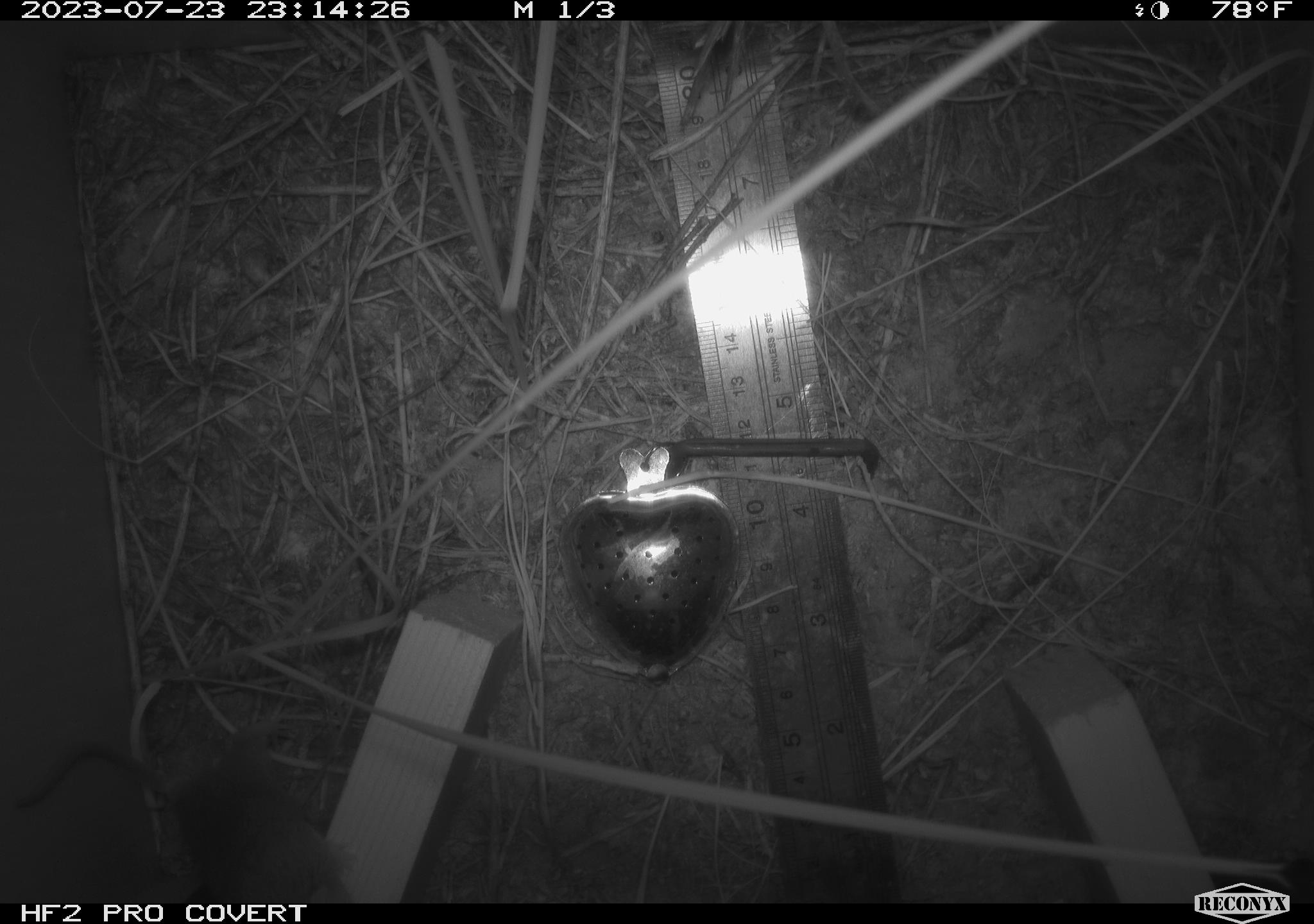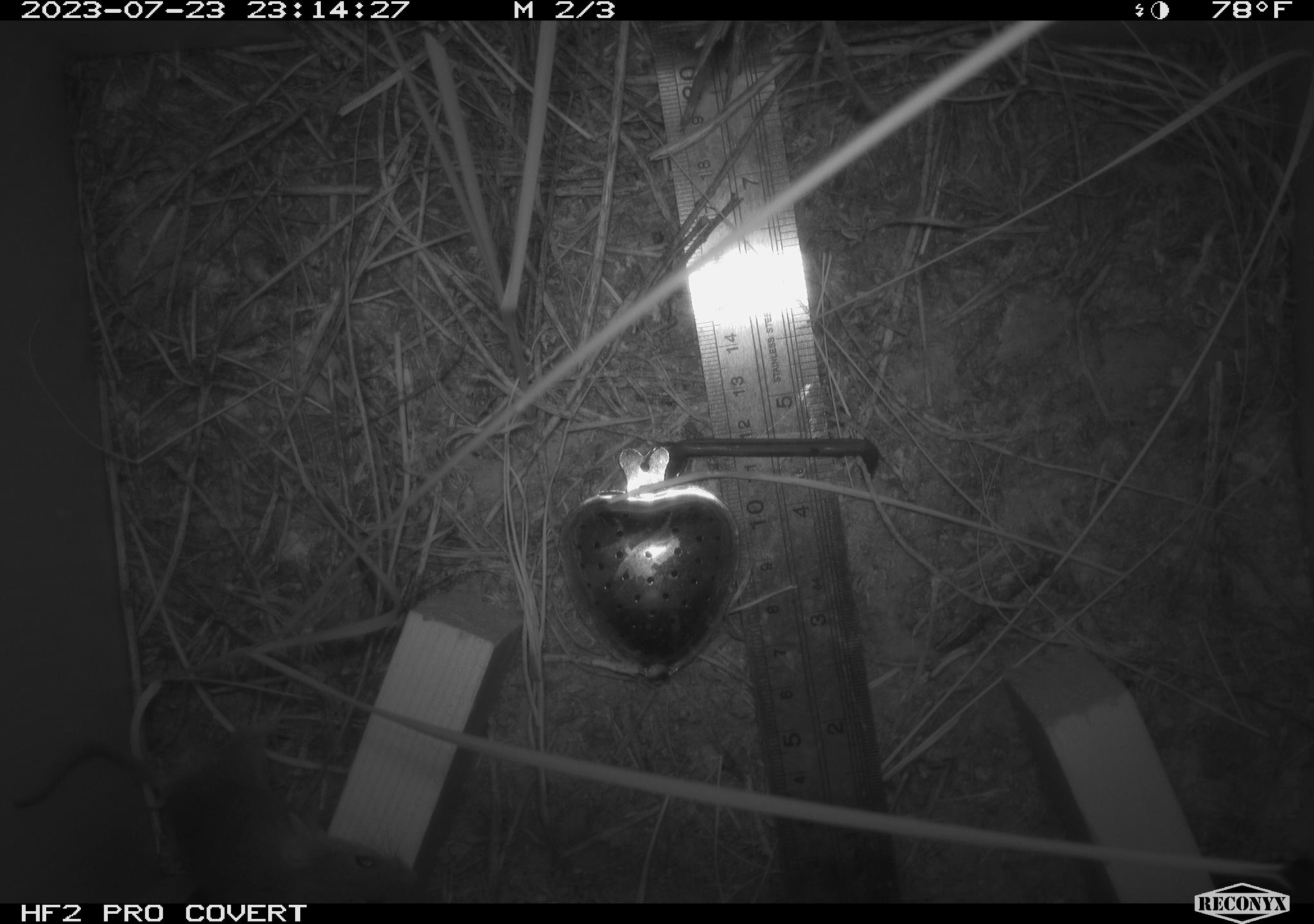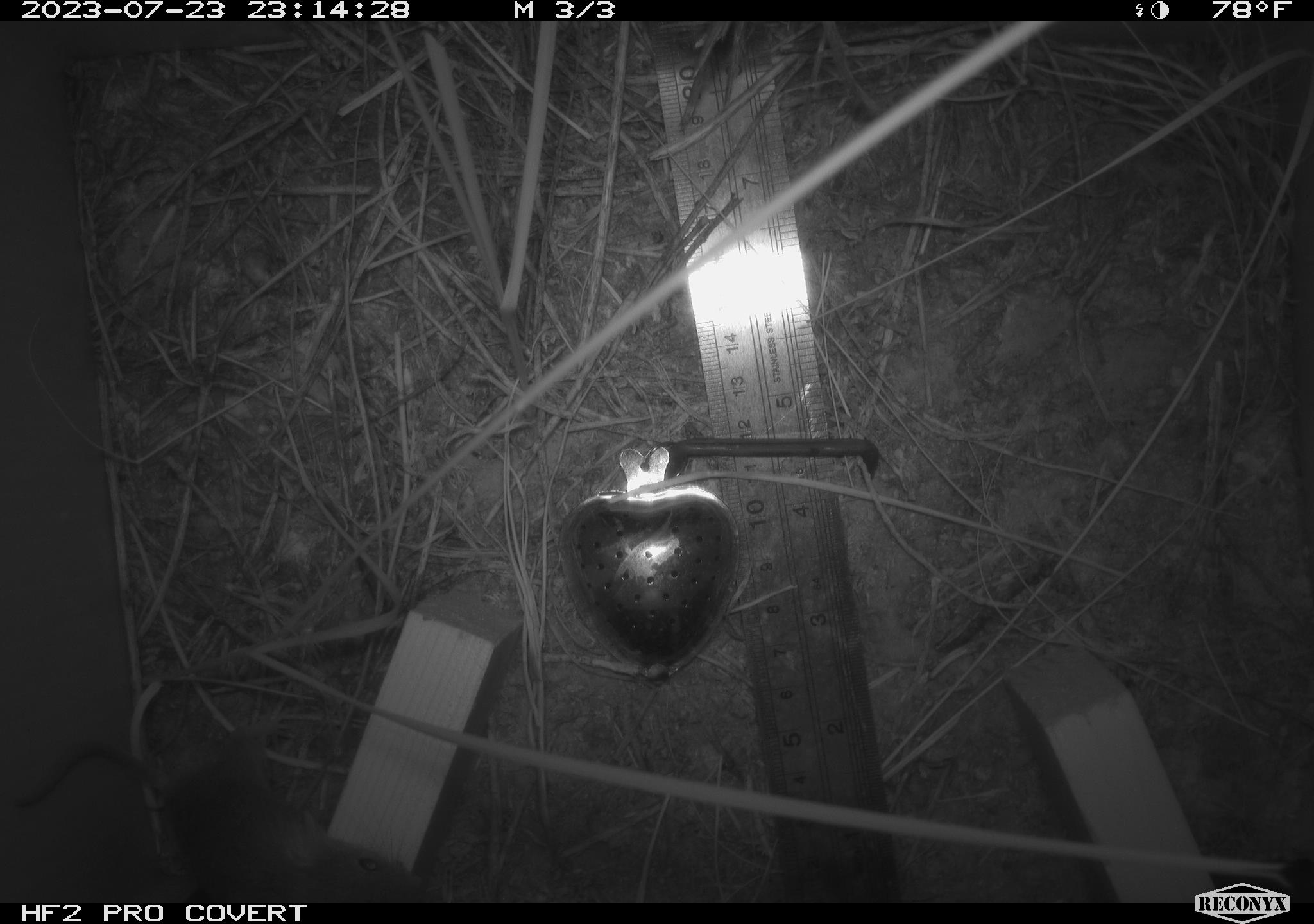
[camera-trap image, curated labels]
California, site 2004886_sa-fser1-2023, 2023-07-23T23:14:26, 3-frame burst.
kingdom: Animalia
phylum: Chordata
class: Mammalia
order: Rodentia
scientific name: Rodentia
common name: mouse species